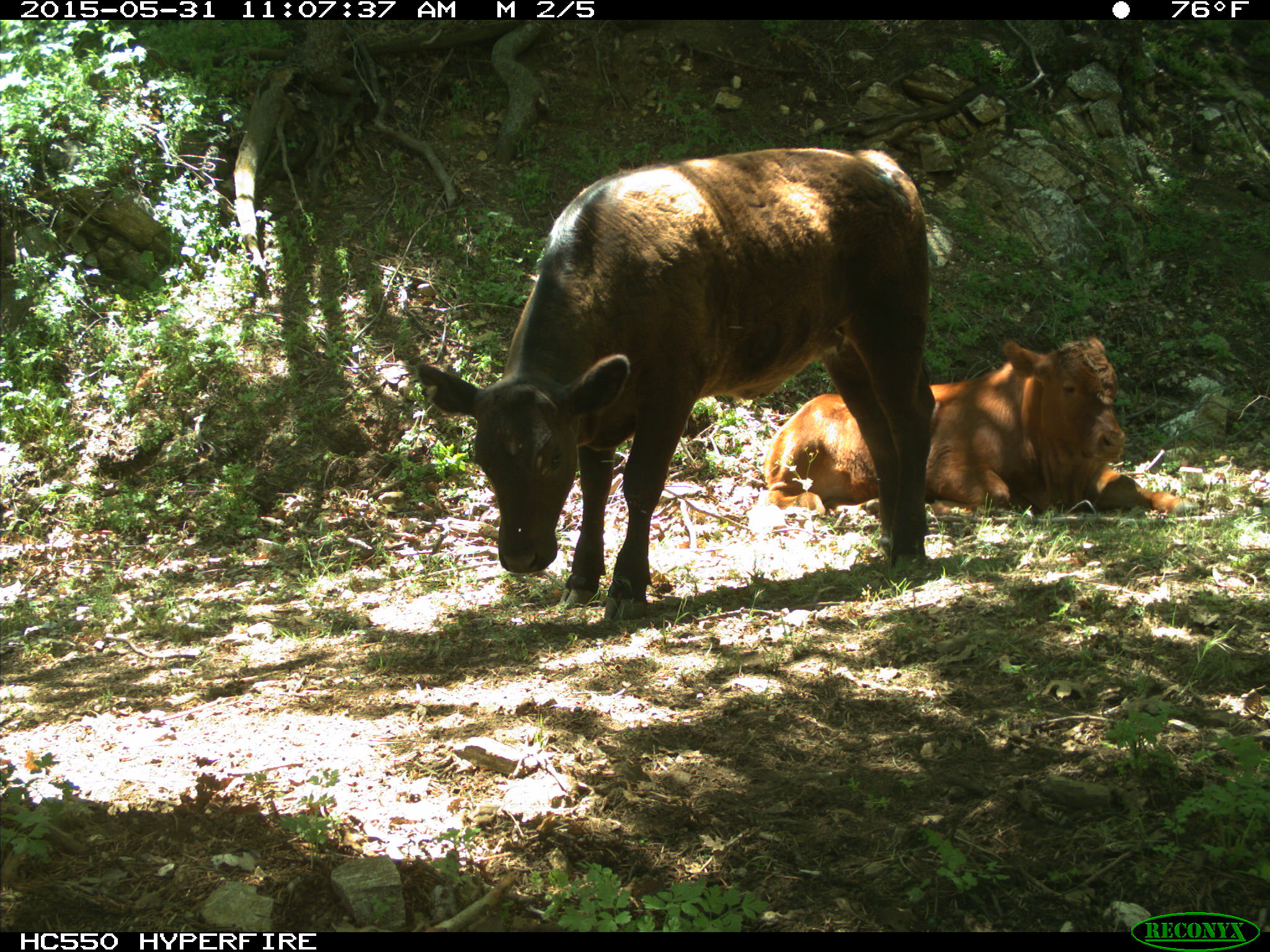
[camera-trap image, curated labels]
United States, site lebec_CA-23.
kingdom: Animalia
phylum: Chordata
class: Mammalia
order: Artiodactyla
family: Bovidae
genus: Bos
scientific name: Bos taurus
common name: domestic cow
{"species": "Bos taurus (domestic cow)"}